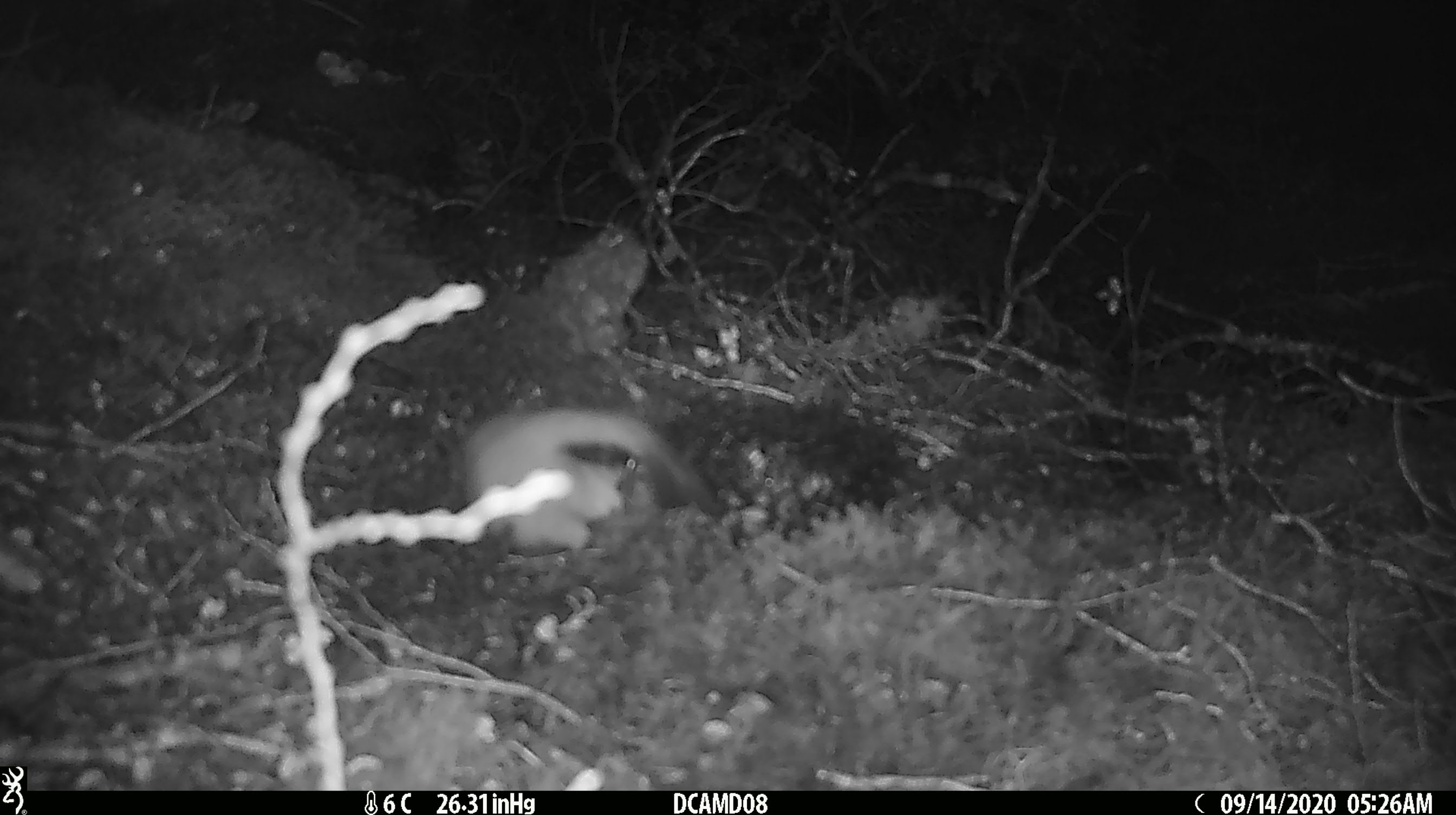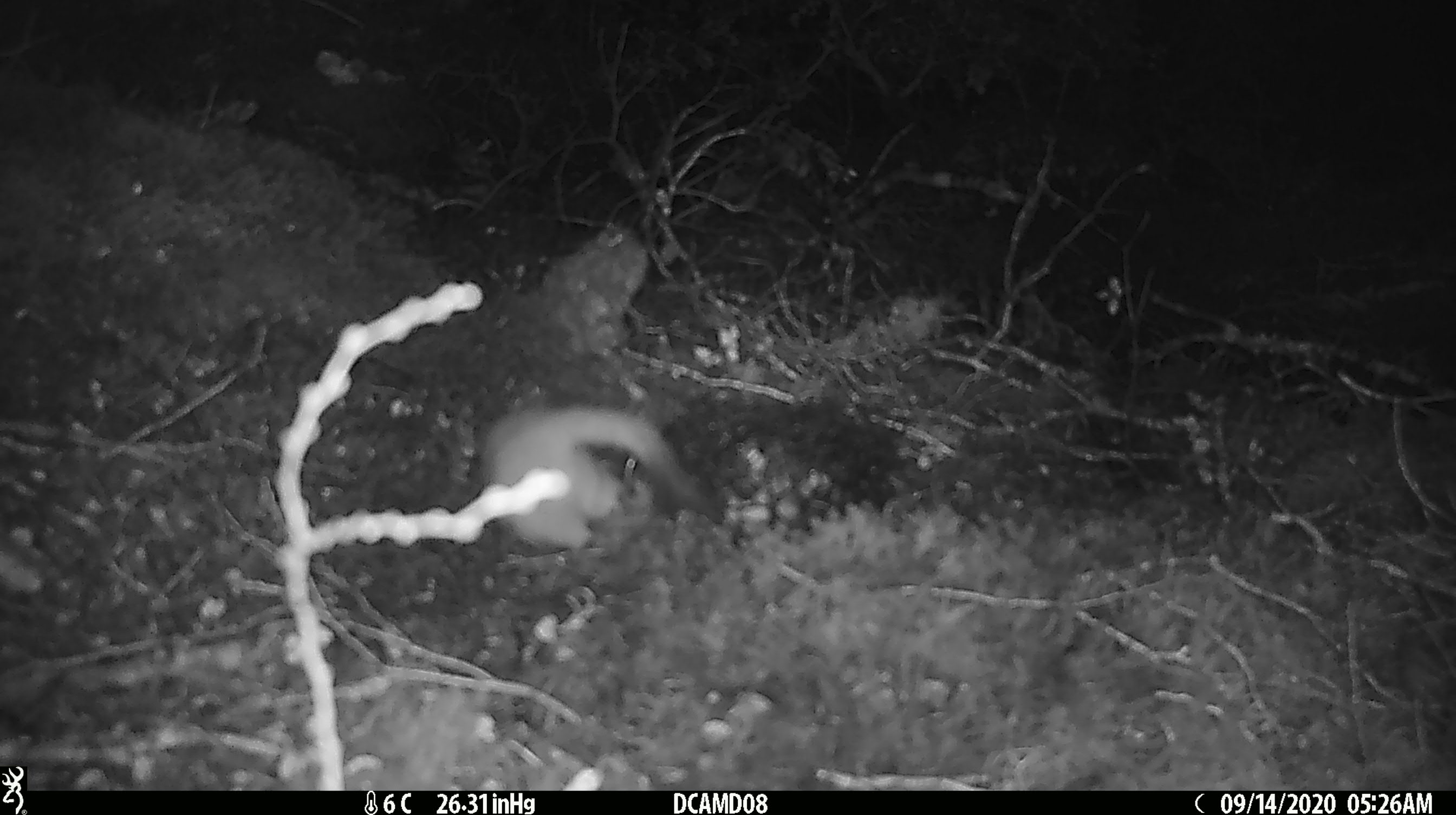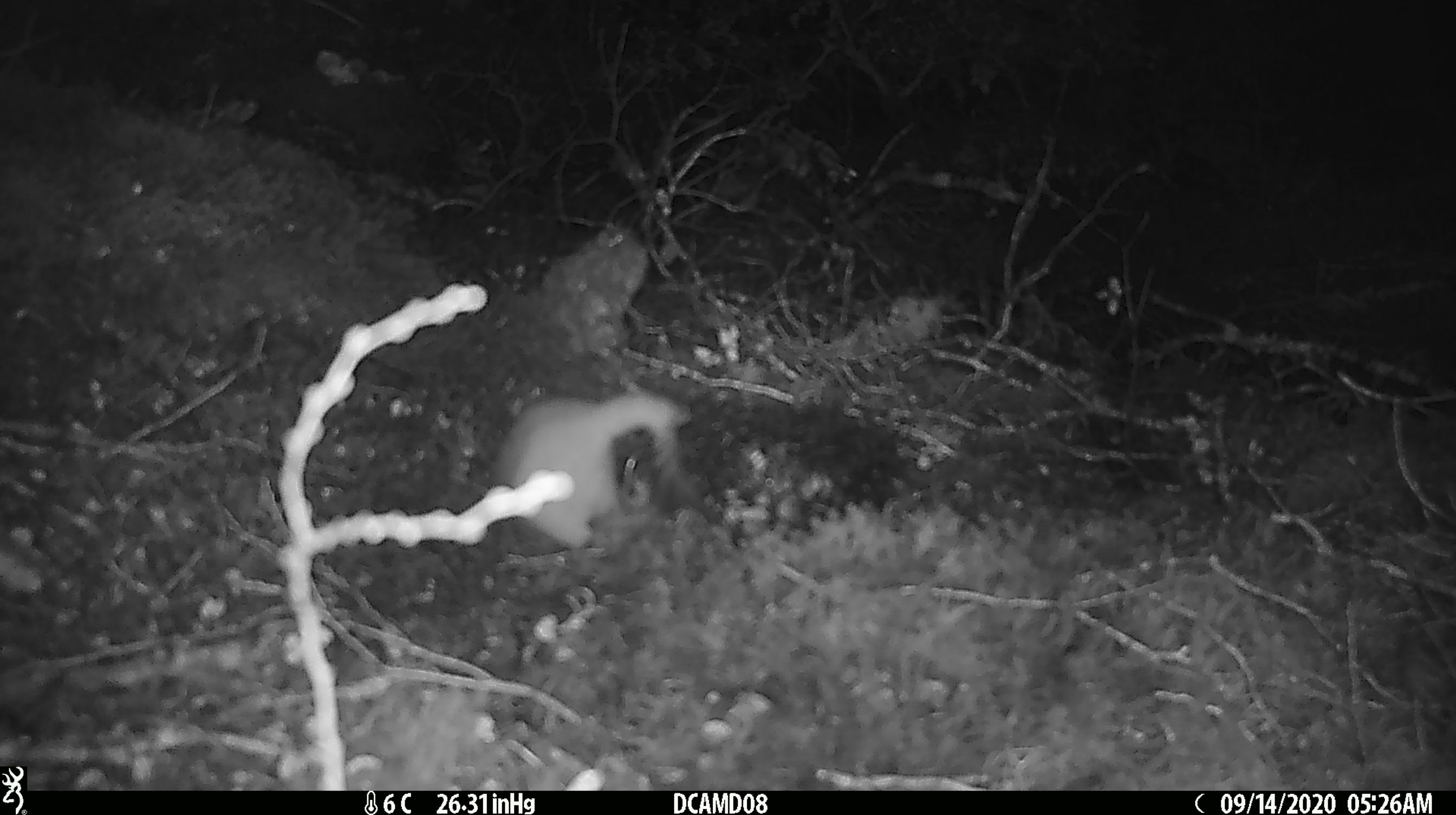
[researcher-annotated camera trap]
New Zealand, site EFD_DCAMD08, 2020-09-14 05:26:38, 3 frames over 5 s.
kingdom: Animalia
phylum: Chordata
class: Mammalia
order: Carnivora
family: Mustelidae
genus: Mustela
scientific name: Mustela erminea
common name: stoat